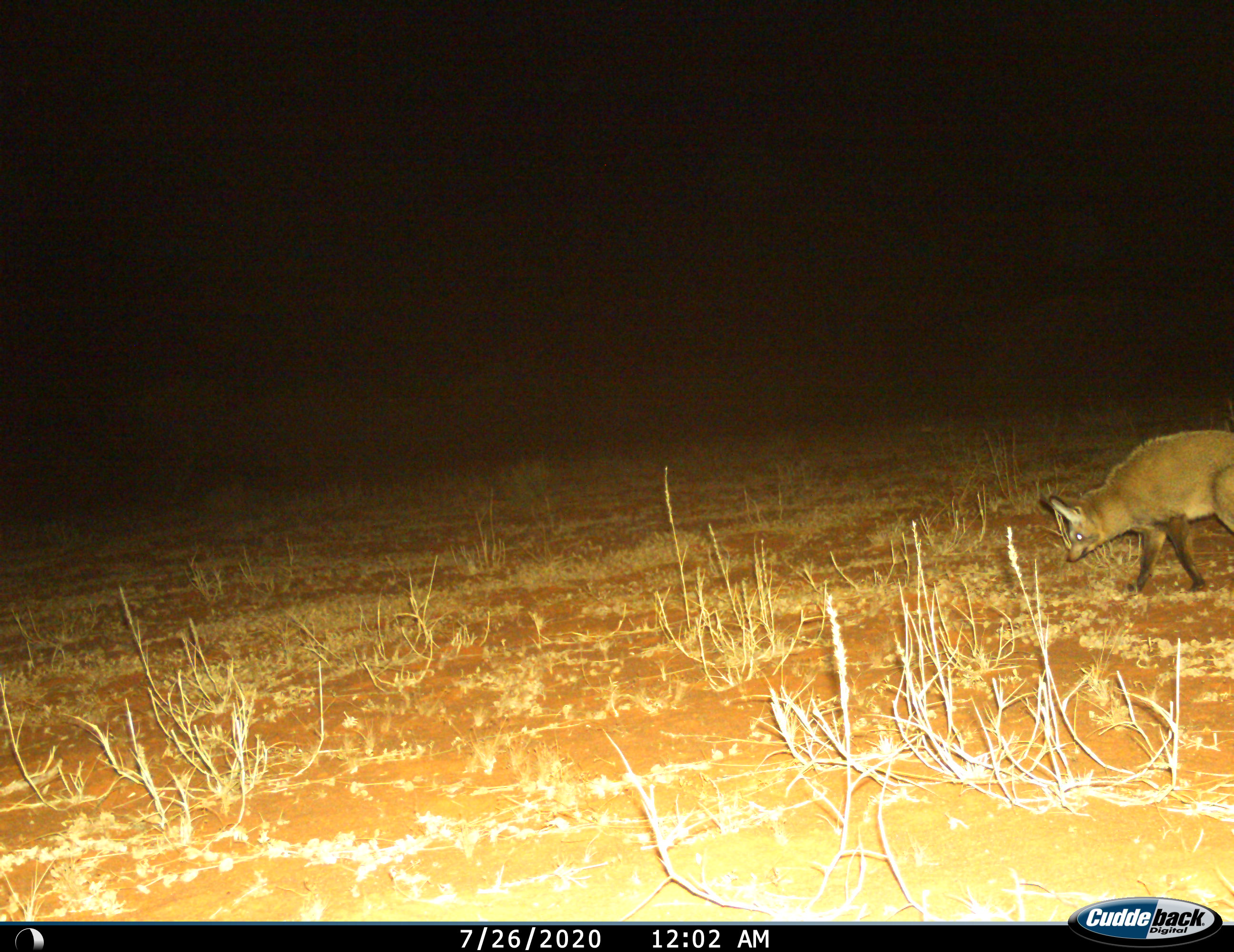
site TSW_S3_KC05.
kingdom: Animalia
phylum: Chordata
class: Mammalia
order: Carnivora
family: Canidae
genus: Otocyon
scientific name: Otocyon megalotis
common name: bat-eared fox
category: foxbateared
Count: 1.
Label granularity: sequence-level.